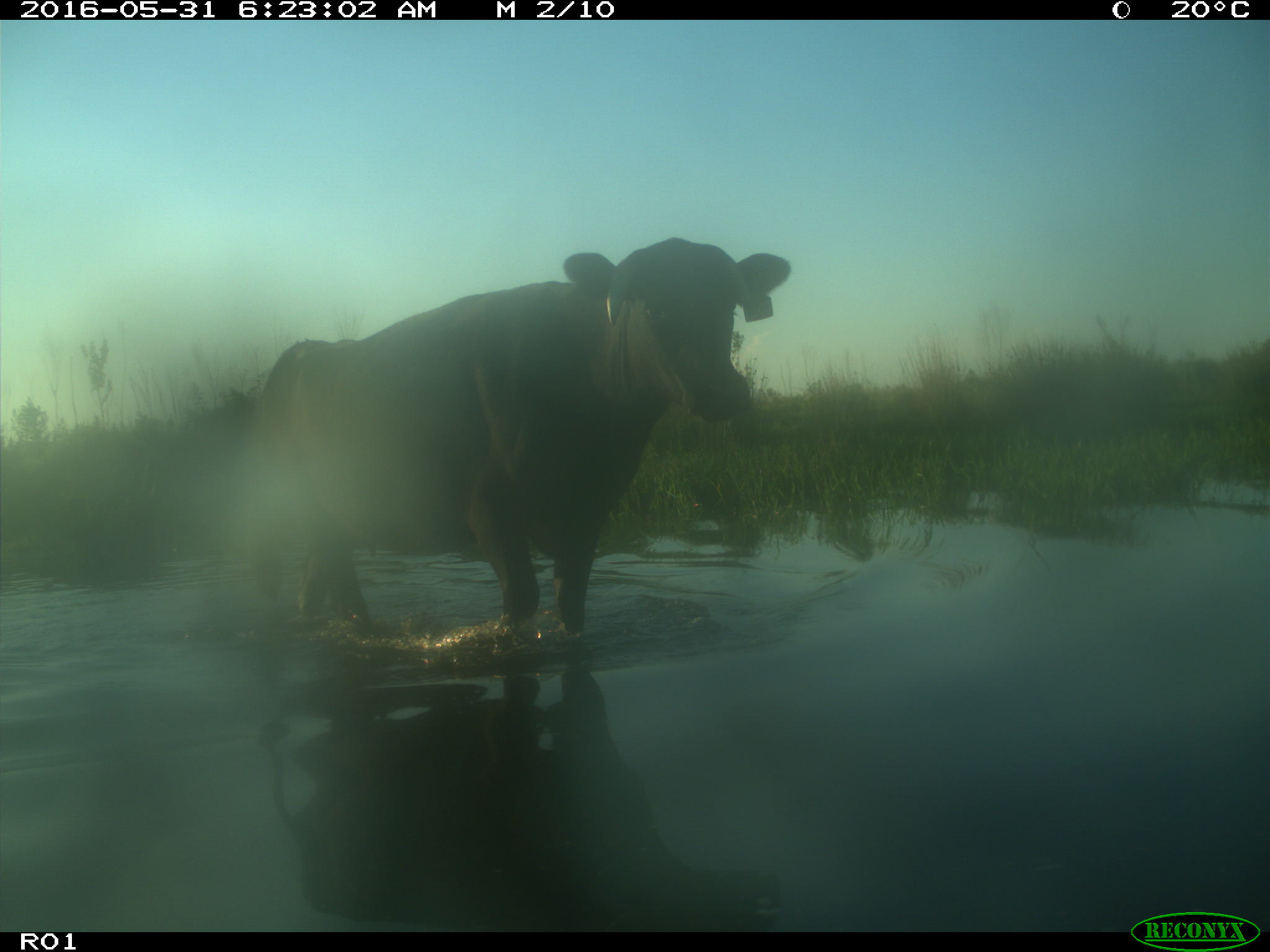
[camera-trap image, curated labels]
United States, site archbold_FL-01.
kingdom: Animalia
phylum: Chordata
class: Mammalia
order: Artiodactyla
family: Bovidae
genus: Bos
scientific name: Bos taurus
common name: domestic cow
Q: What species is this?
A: Bos taurus (domestic cow).